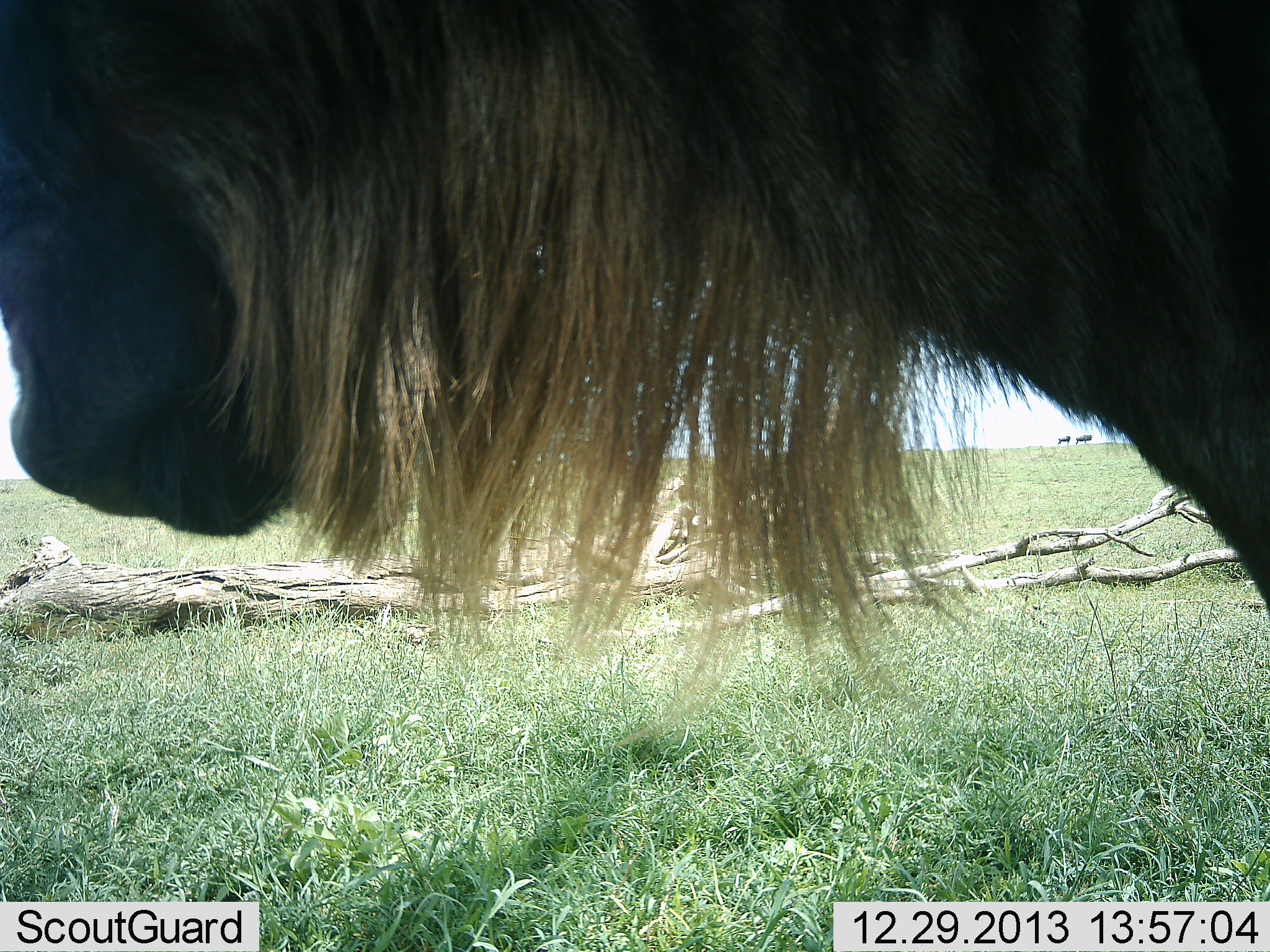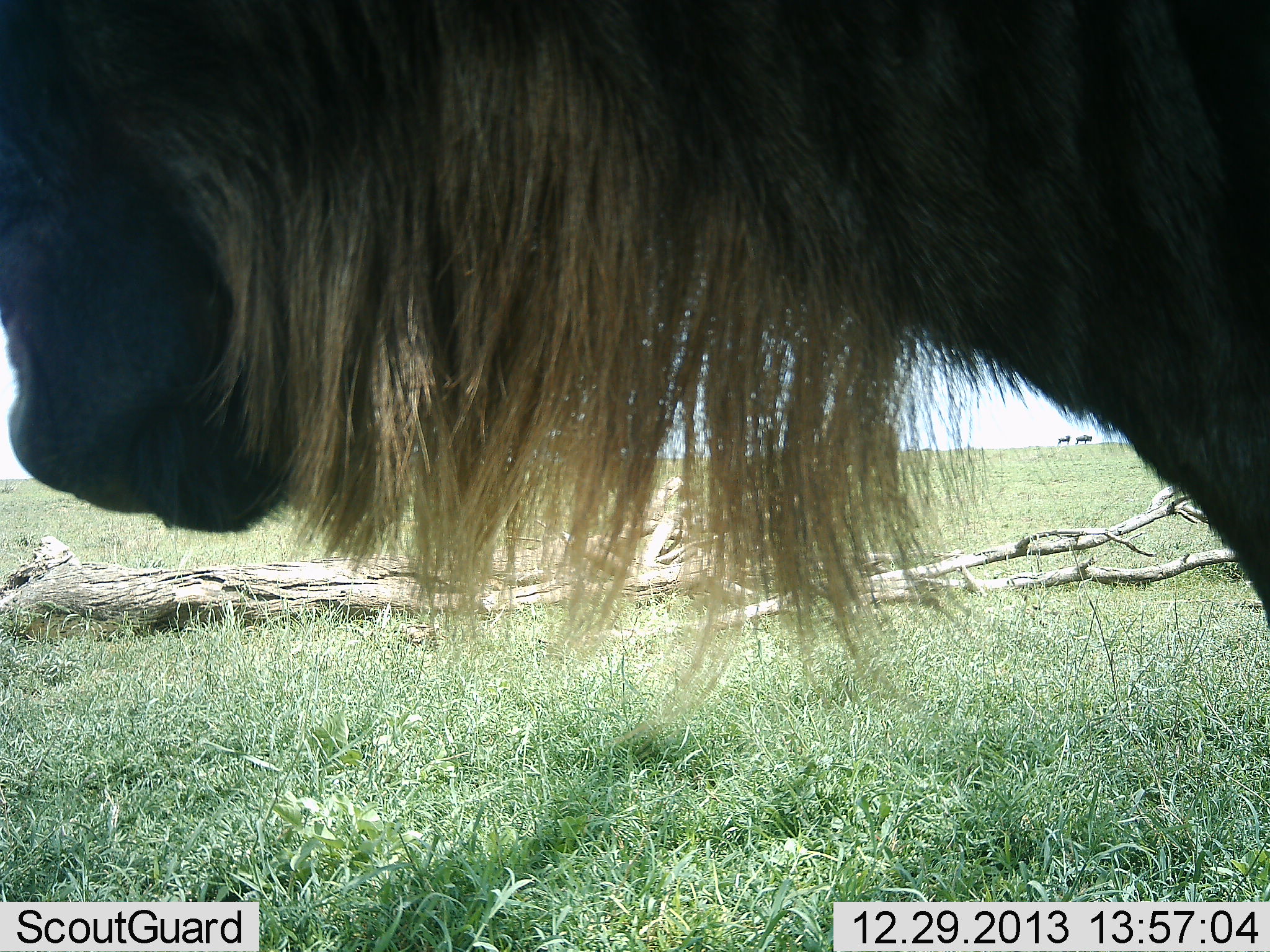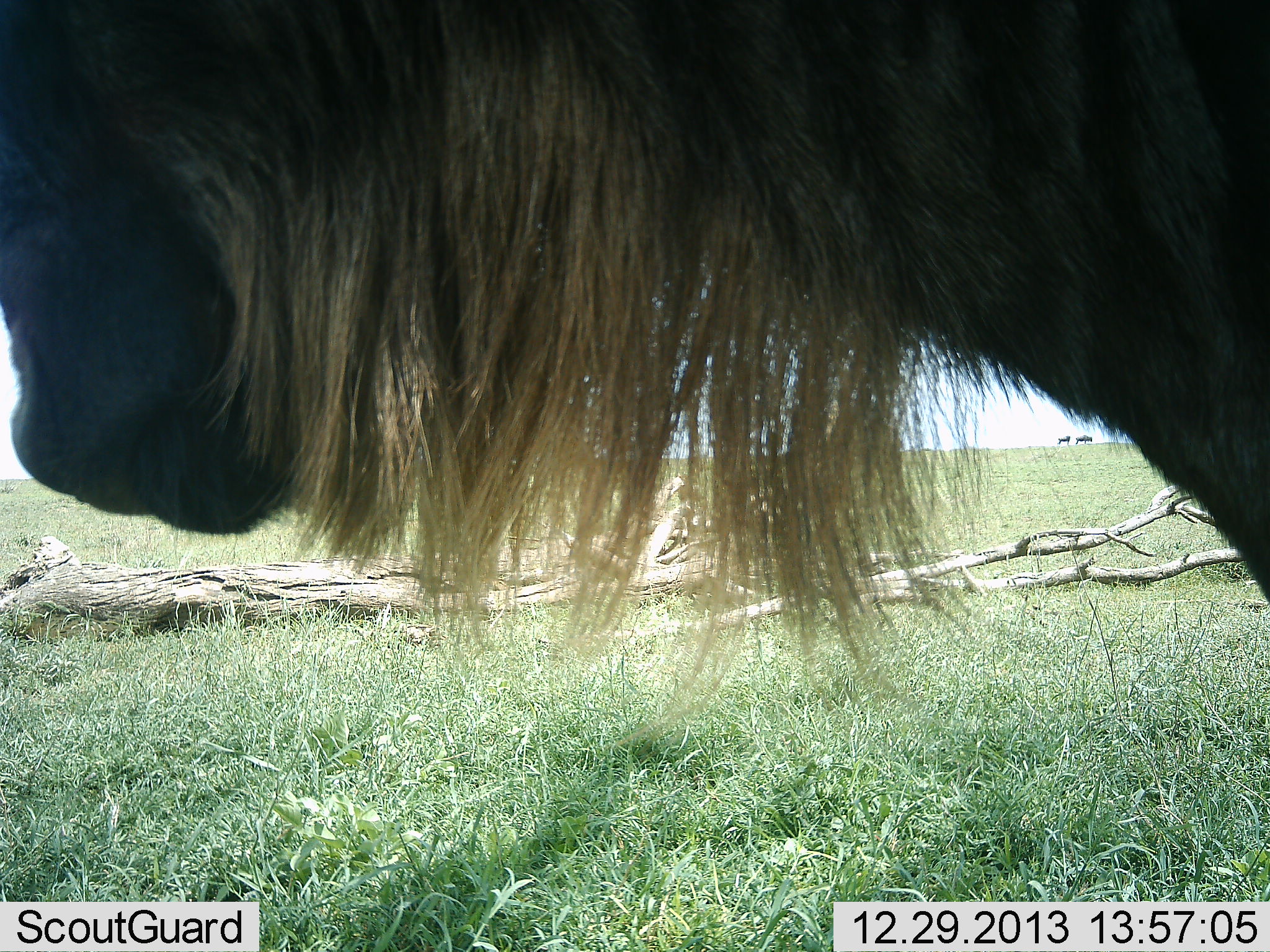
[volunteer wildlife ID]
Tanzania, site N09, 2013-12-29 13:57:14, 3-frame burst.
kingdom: Animalia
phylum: Chordata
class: Mammalia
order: Artiodactyla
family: Bovidae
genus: Connochaetes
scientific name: Connochaetes taurinus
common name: blue wildebeest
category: wildebeest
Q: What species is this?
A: Wildebeest (blue wildebeest) (Connochaetes taurinus).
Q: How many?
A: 1.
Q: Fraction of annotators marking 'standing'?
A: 90%.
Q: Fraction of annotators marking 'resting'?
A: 0%.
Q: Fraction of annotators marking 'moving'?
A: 10%.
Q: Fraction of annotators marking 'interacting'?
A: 0%.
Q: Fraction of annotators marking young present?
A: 0%.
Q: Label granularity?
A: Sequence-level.